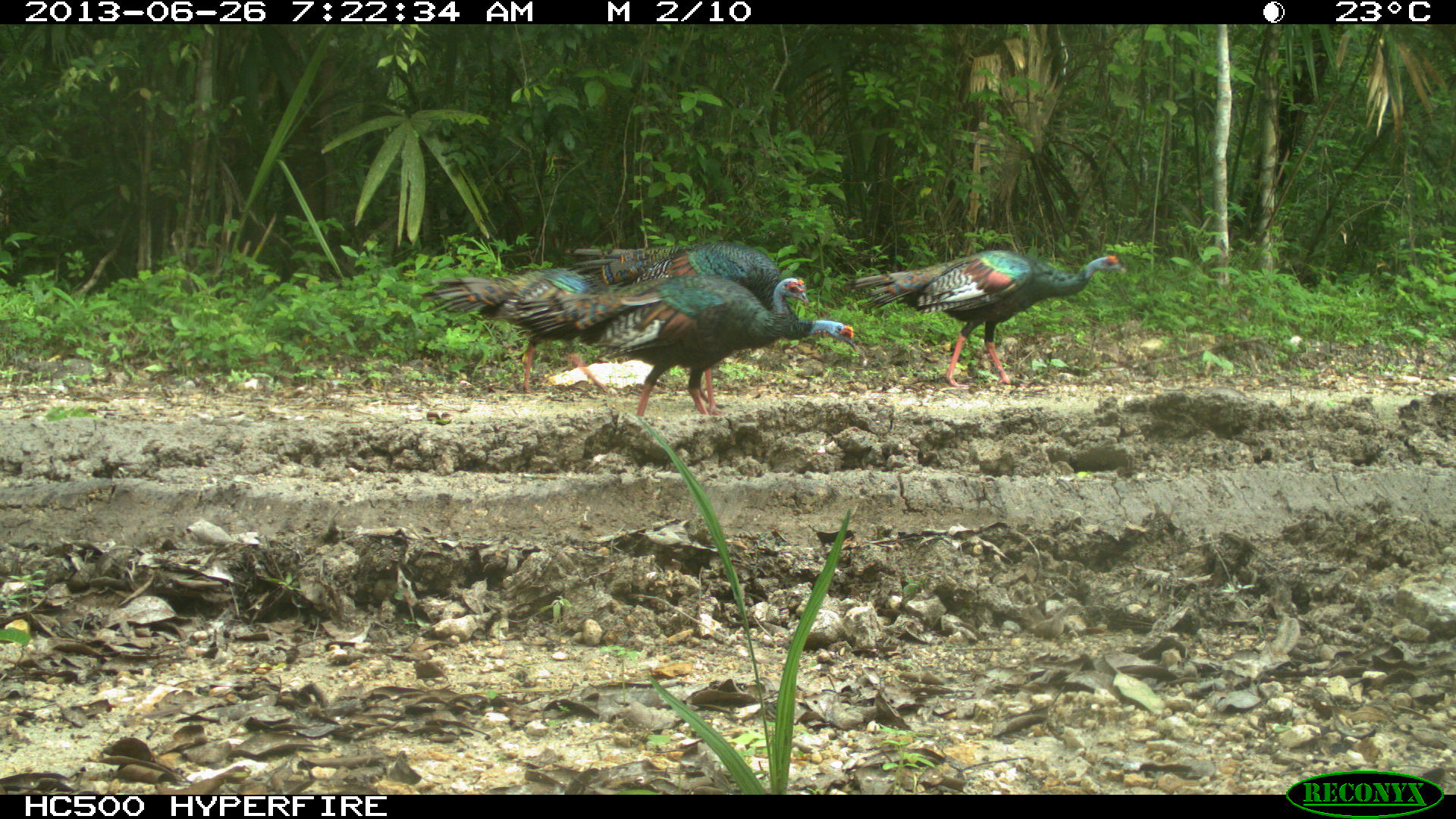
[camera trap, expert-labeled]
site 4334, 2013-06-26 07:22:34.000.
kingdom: Animalia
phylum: Chordata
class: Aves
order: Galliformes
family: Phasianidae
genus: Meleagris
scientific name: Meleagris ocellata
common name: ocellated turkey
Meleagris ocellata (ocellated turkey), count 5.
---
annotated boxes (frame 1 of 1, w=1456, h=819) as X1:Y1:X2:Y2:
meleagris ocellata: 564:237:859:415; 505:273:812:415; 839:245:1126:387; 415:266:613:395